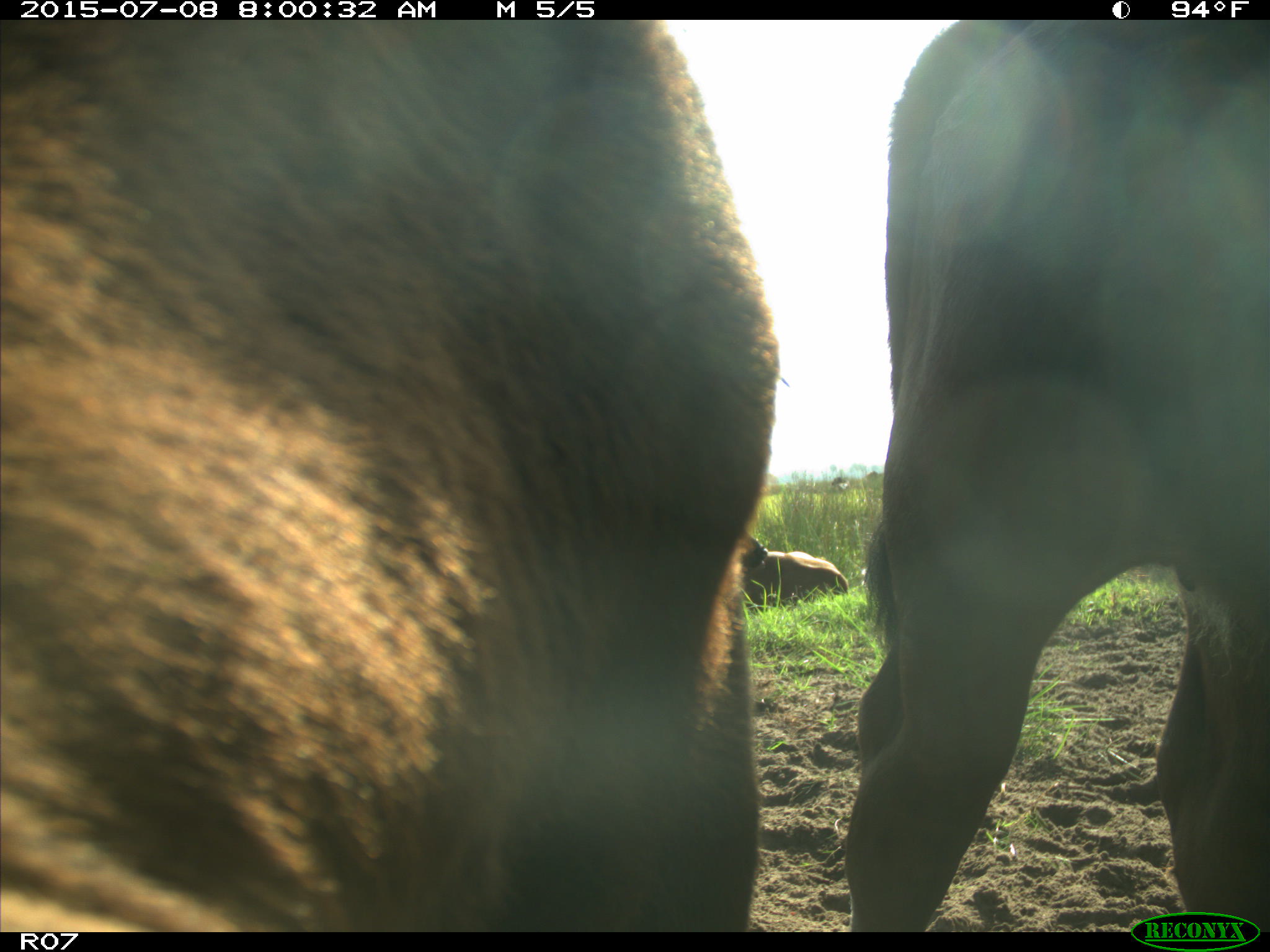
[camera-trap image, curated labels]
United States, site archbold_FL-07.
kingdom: Animalia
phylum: Chordata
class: Mammalia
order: Artiodactyla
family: Bovidae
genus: Bos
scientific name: Bos taurus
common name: domestic cow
Bos taurus (domestic cow).